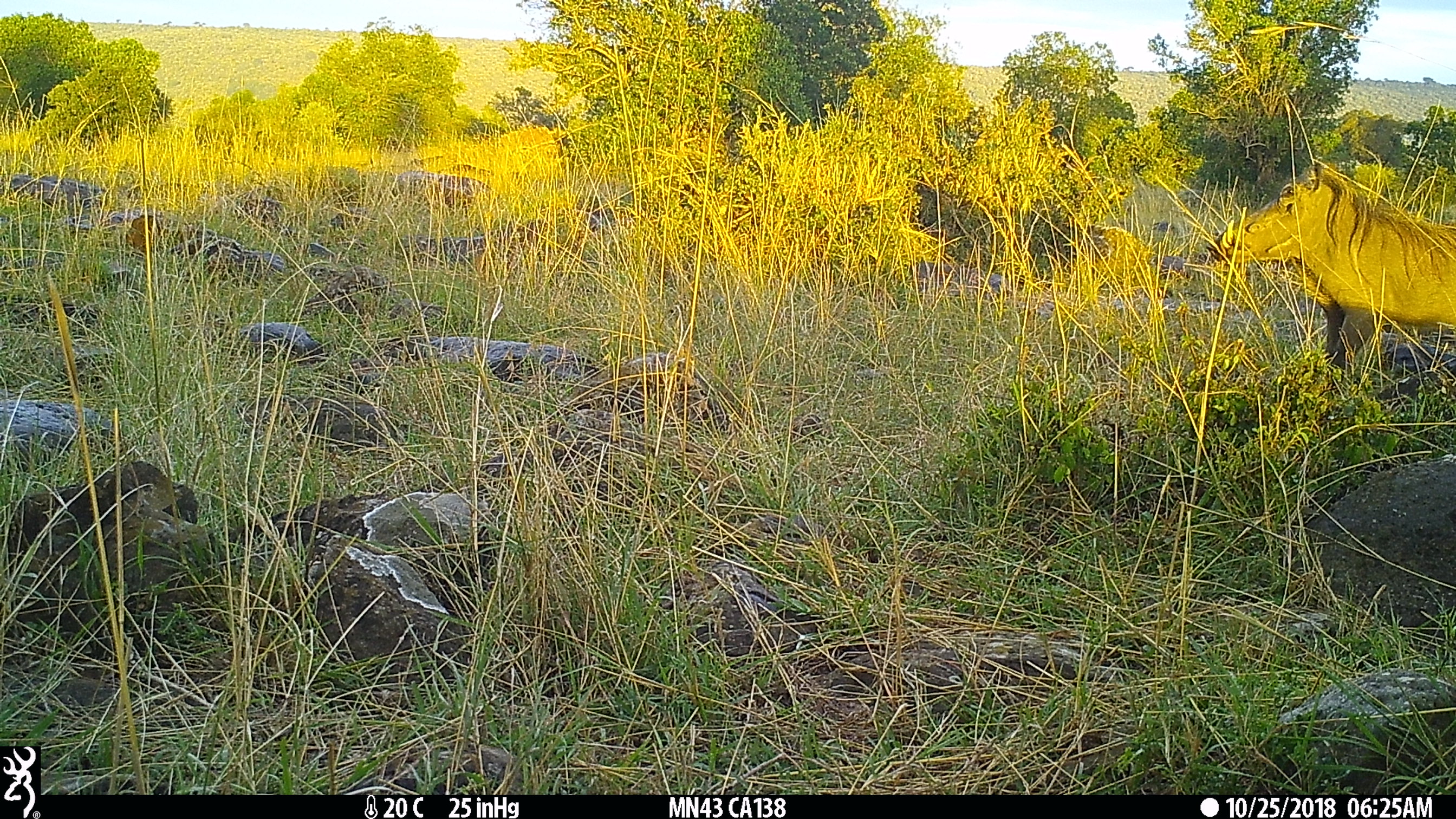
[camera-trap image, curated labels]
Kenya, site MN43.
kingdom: Animalia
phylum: Chordata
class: Mammalia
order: Artiodactyla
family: Suidae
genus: Phacochoerus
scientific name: Phacochoerus africanus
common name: common warthog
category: warthog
Warthog (common warthog) (Phacochoerus africanus).